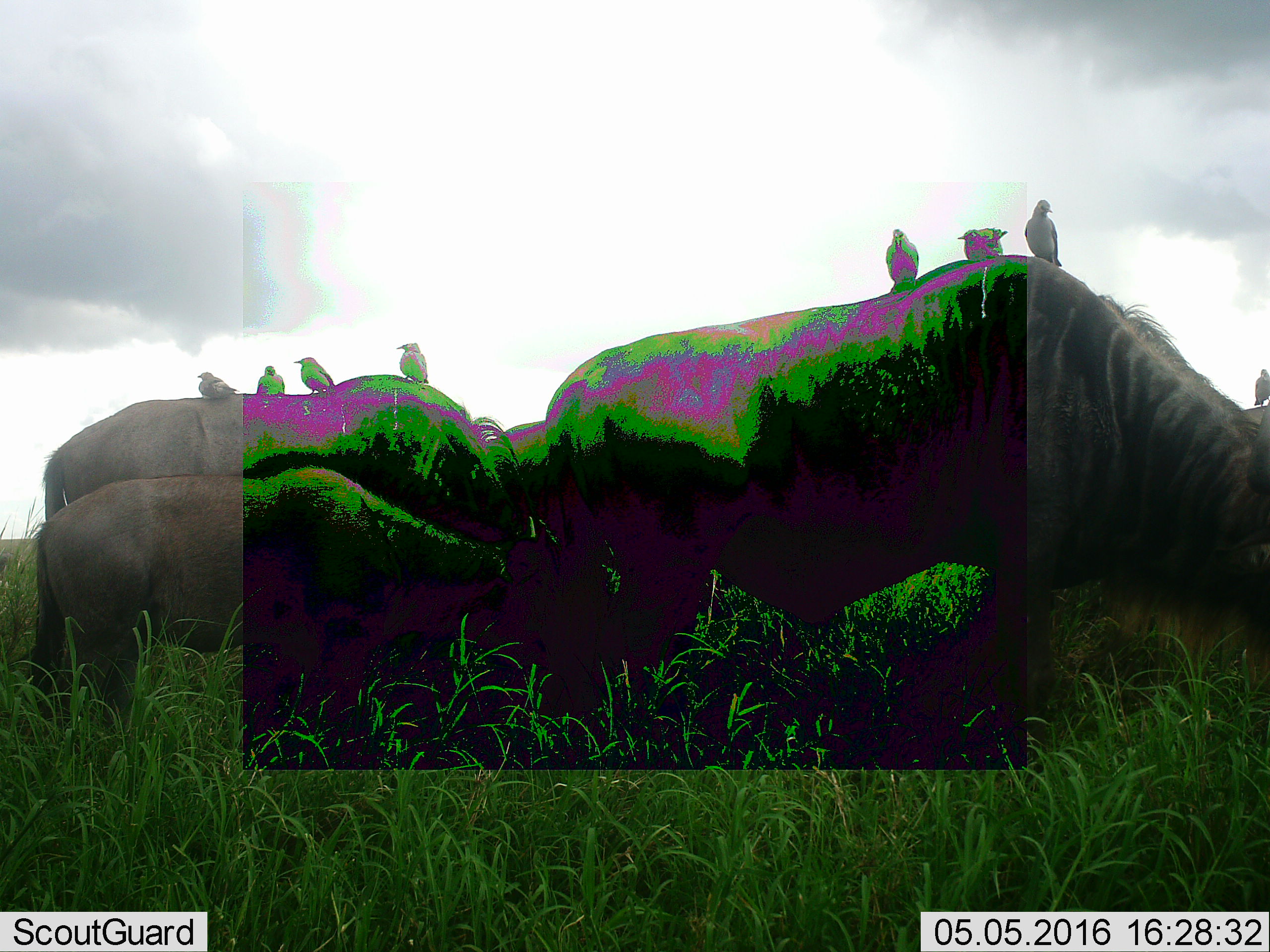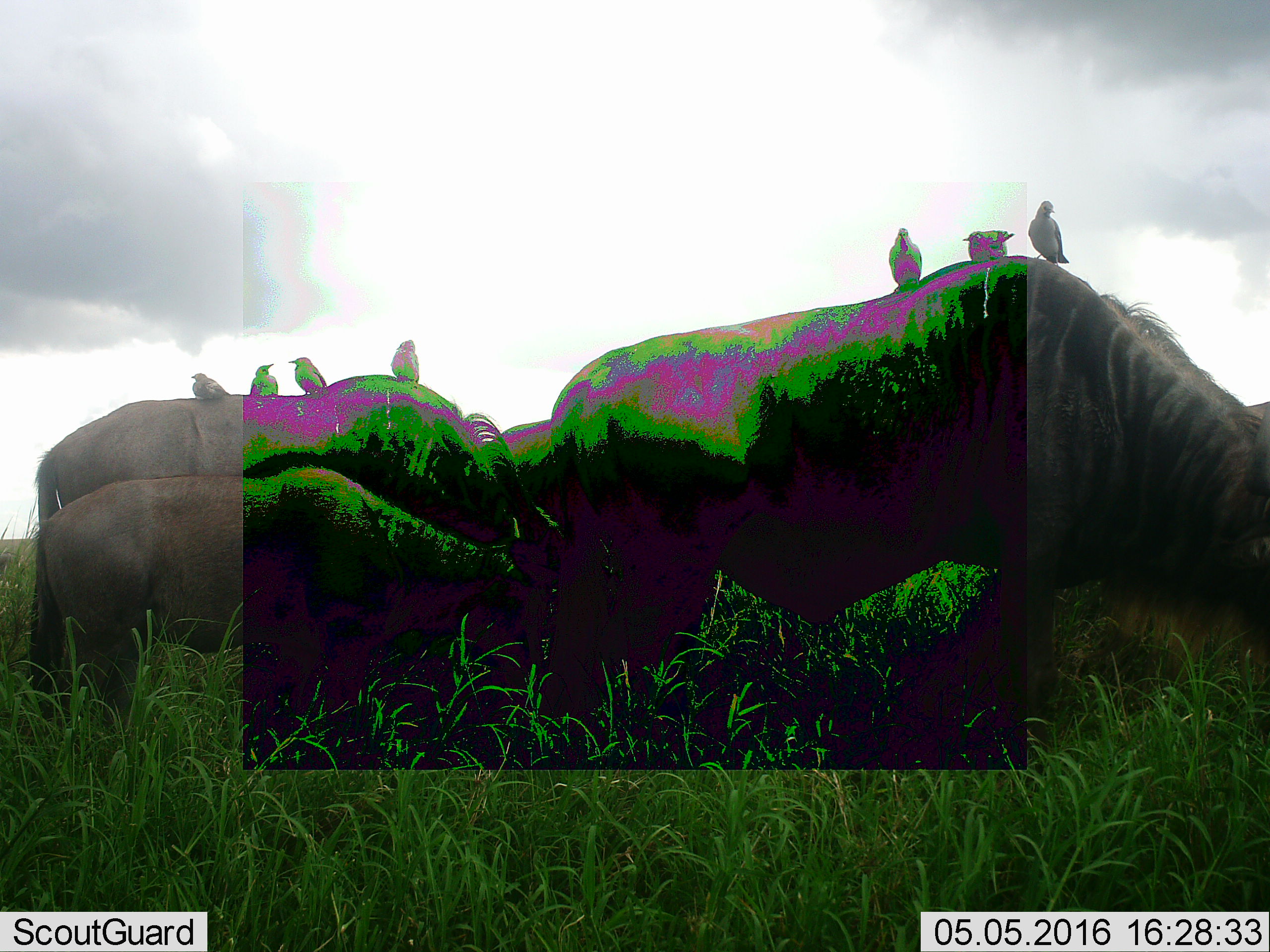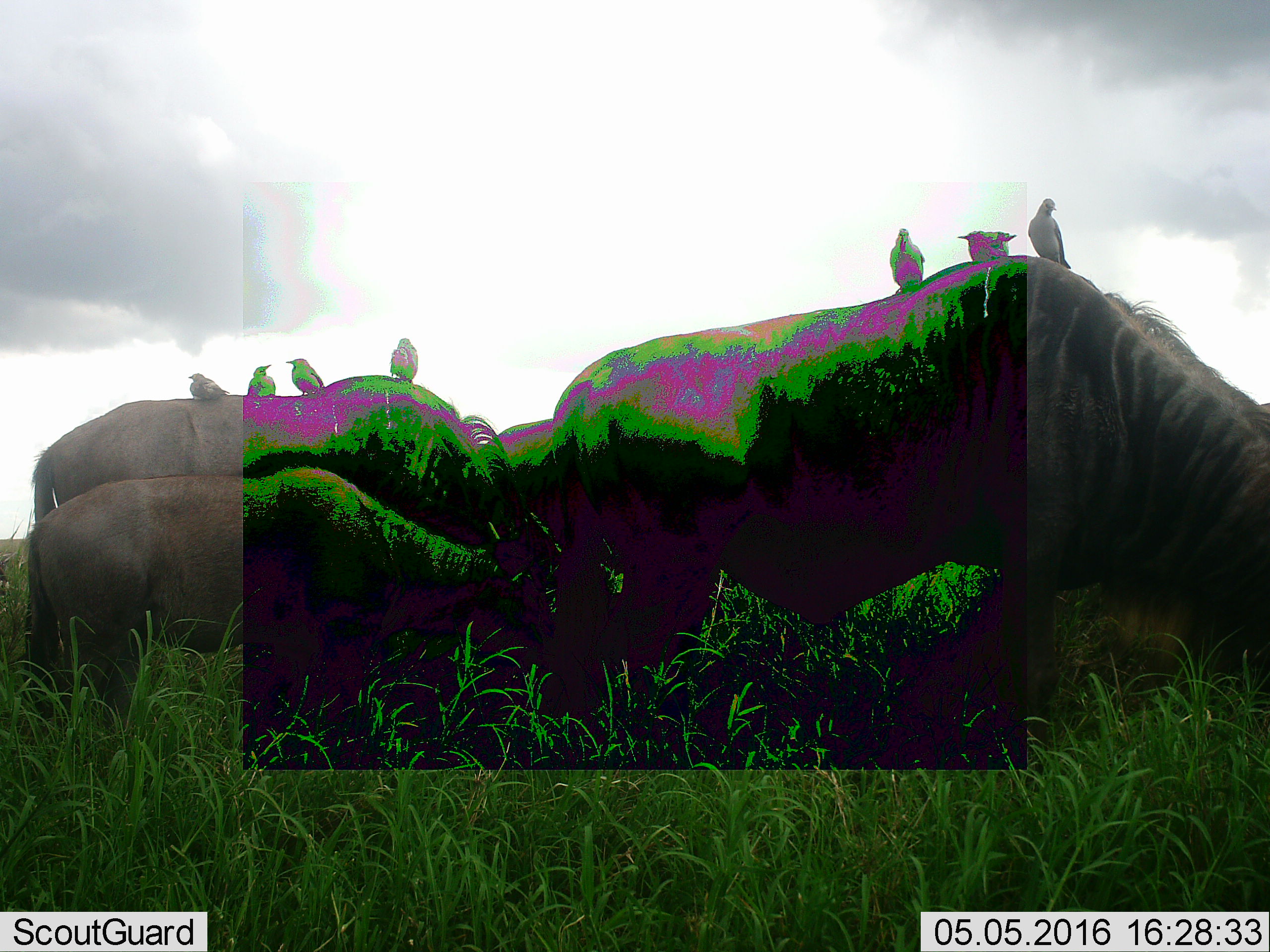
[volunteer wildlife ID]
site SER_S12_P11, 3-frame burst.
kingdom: Animalia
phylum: Chordata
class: Aves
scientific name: Aves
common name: bird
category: birdother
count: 8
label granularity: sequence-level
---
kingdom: Animalia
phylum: Chordata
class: Mammalia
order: Artiodactyla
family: Bovidae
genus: Connochaetes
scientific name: Connochaetes taurinus taurinus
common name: blue wildebeest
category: wildebeestblue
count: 4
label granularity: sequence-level